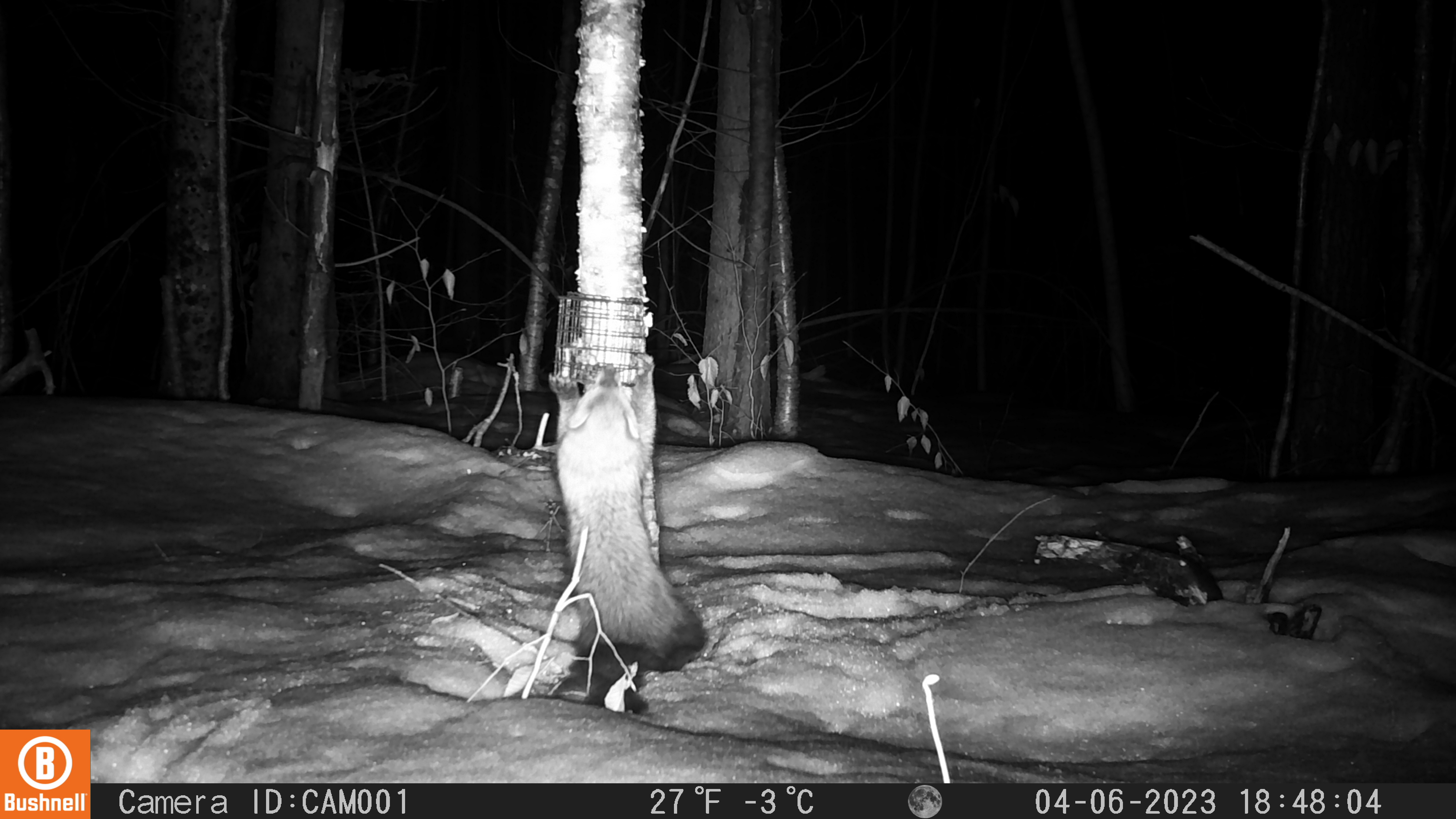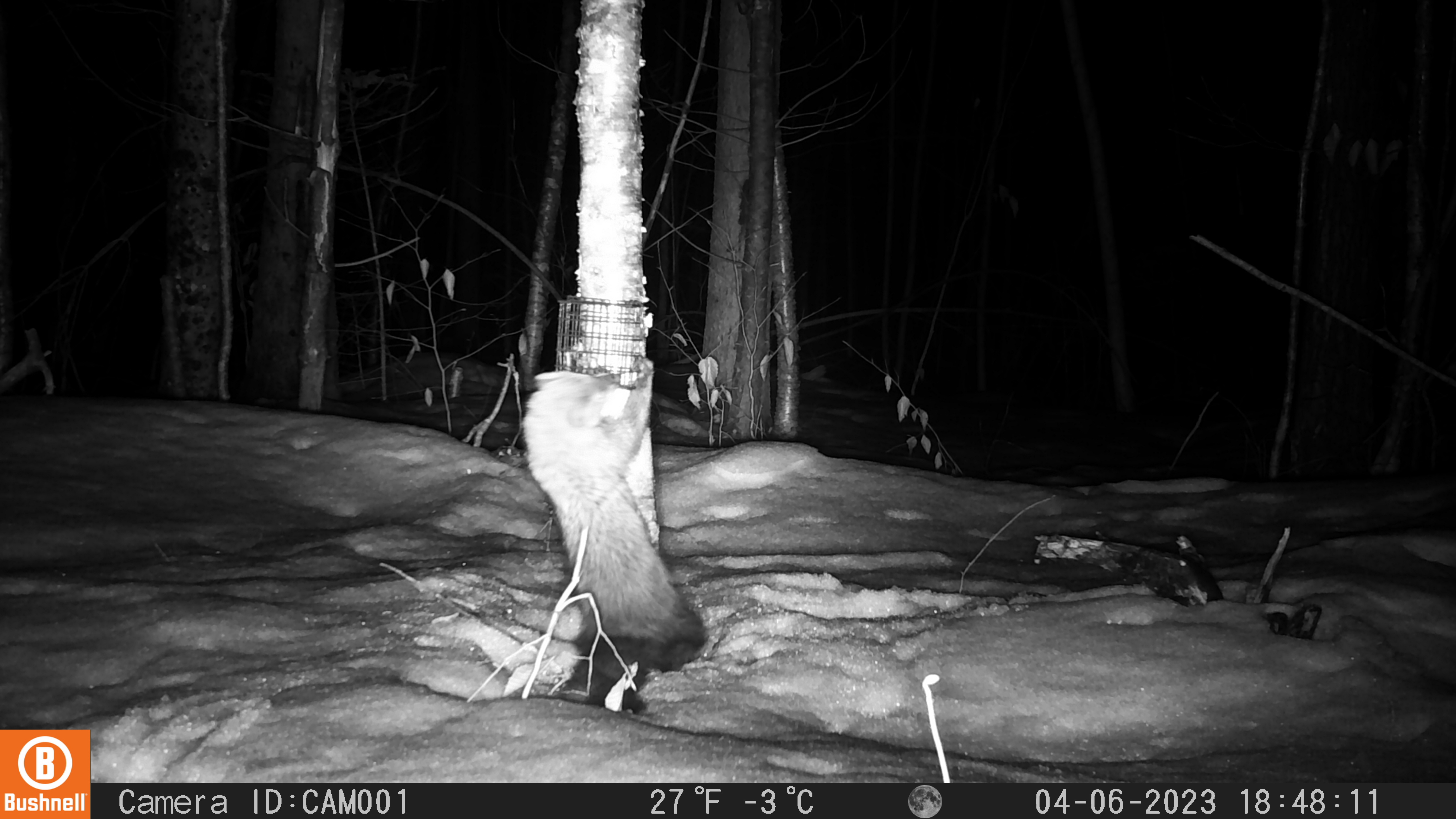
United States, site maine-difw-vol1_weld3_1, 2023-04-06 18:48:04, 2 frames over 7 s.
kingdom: Animalia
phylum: Chordata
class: Mammalia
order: Carnivora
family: Mustelidae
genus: Pekania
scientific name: Pekania pennanti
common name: fisher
Fisher (Pekania pennanti).